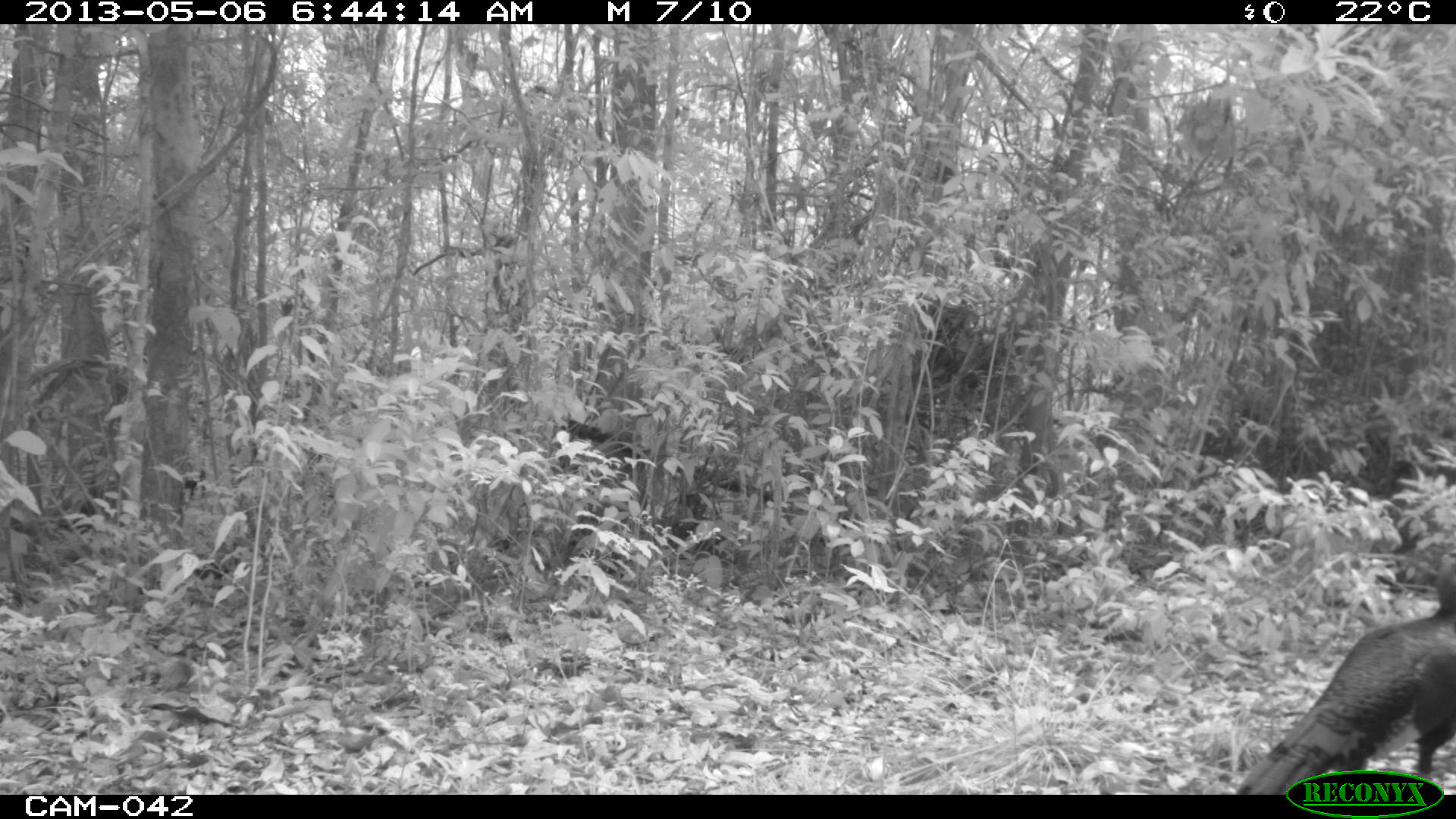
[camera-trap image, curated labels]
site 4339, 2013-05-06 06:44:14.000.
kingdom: Animalia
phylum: Chordata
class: Aves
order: Galliformes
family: Phasianidae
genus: Meleagris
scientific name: Meleagris ocellata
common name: ocellated turkey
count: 1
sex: female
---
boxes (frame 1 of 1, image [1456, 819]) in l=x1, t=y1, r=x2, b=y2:
meleagris ocellata: l=1235, t=550, r=1456, b=795